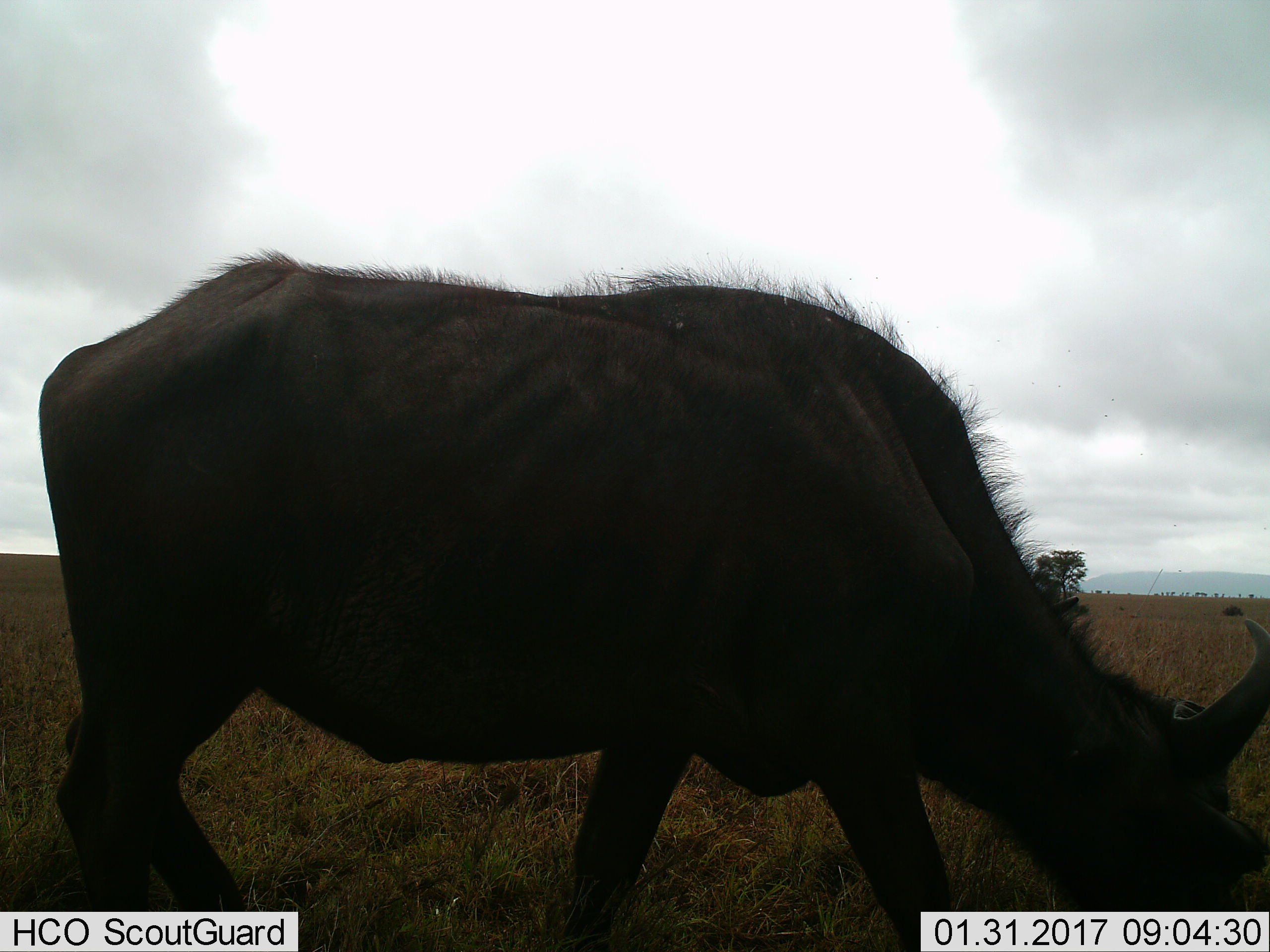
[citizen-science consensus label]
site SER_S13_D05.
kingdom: Animalia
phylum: Chordata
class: Mammalia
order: Artiodactyla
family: Bovidae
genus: Syncerus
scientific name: Syncerus caffer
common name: african buffalo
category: buffalo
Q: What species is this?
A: Buffalo (african buffalo) (Syncerus caffer).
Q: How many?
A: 1.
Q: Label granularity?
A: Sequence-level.